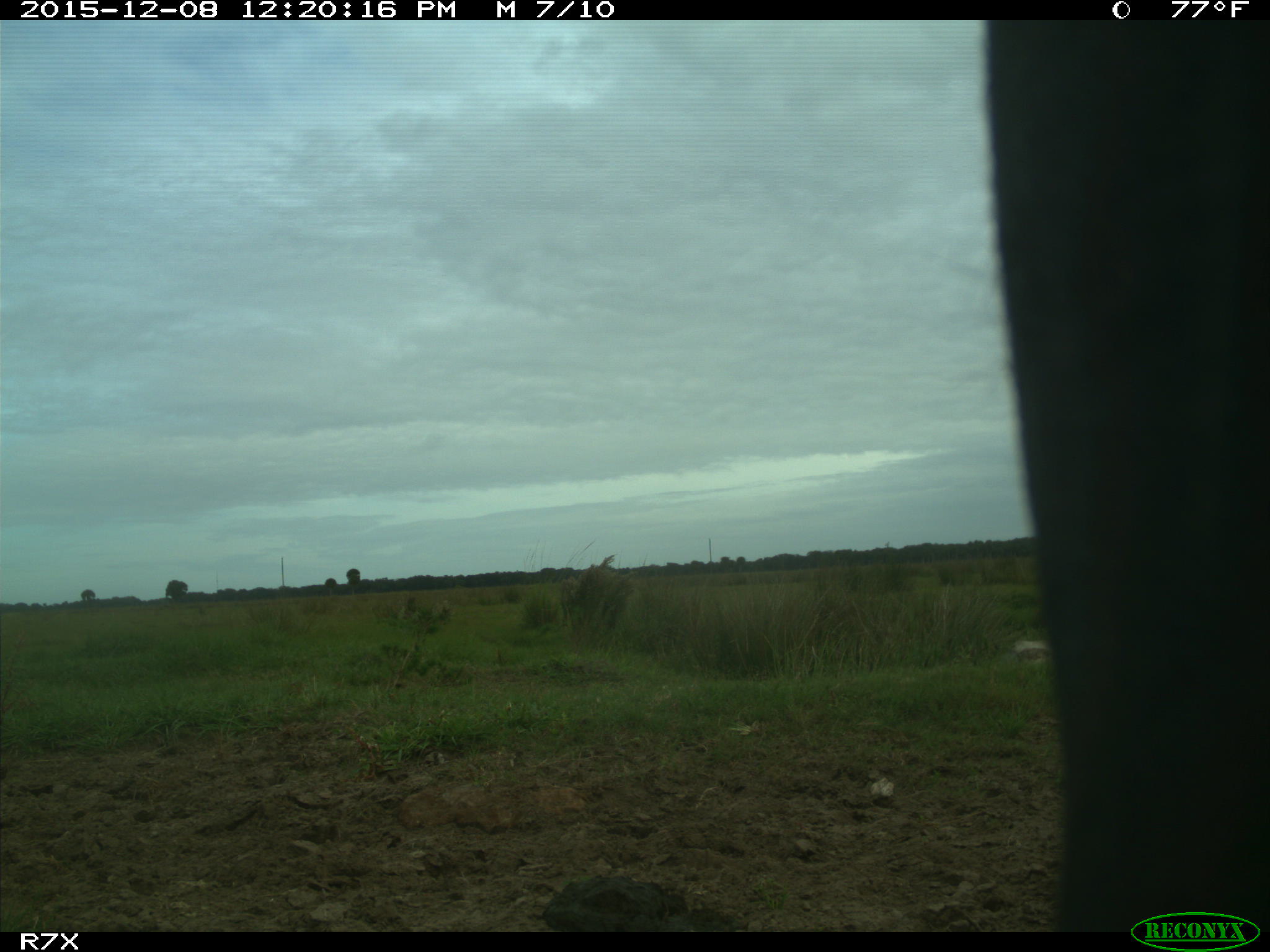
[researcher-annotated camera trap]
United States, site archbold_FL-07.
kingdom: Animalia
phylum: Chordata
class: Mammalia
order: Artiodactyla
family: Bovidae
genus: Bos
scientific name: Bos taurus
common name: domestic cow